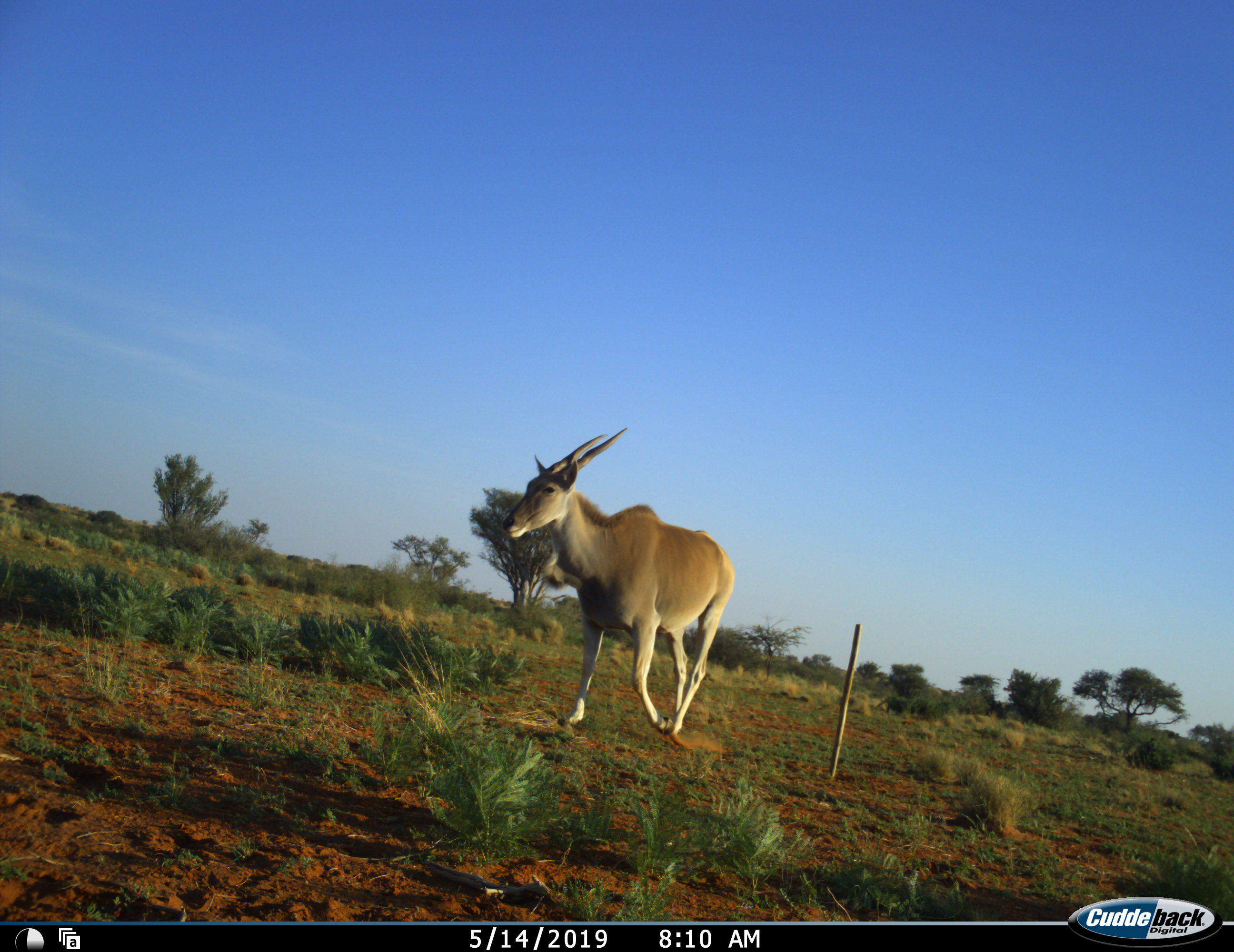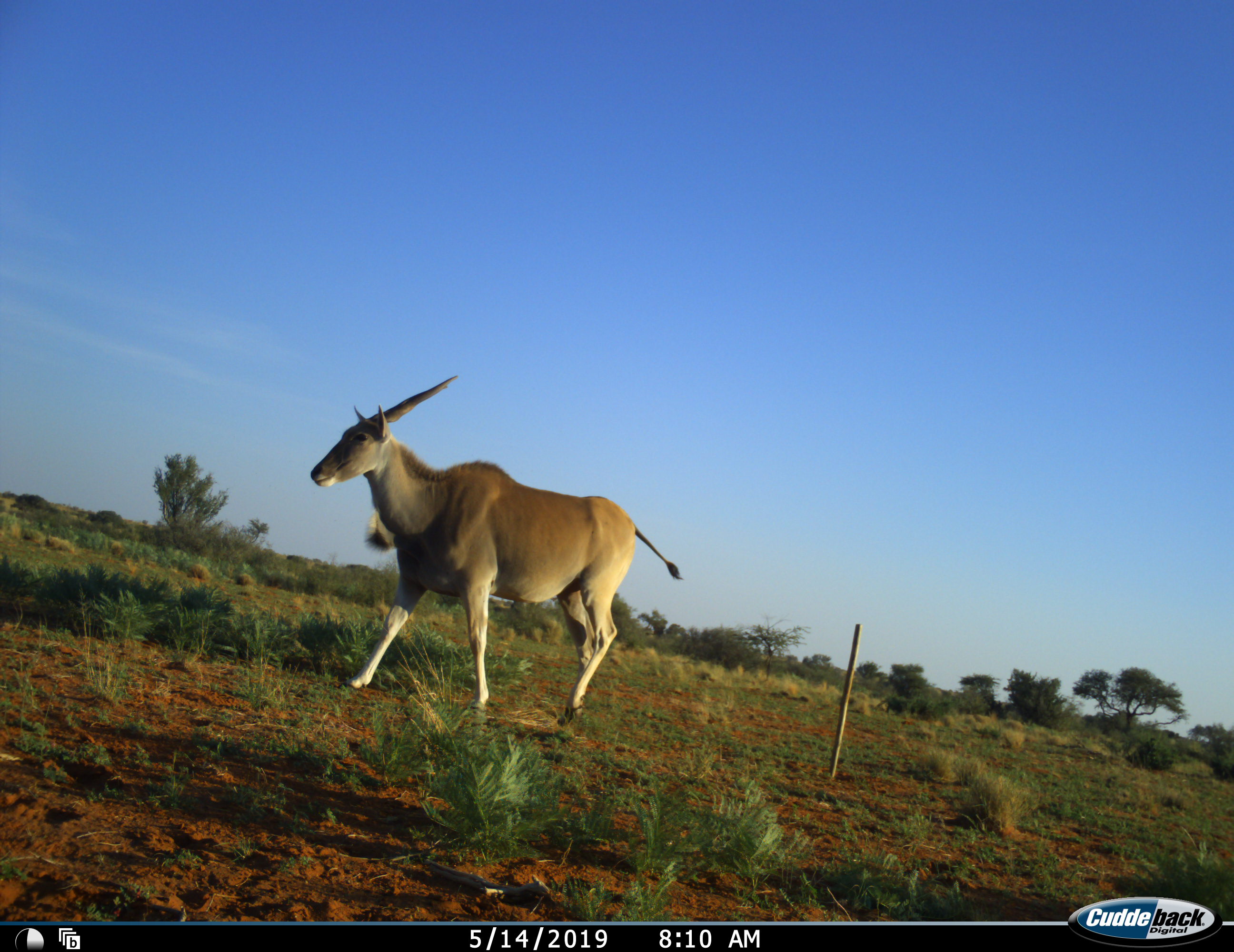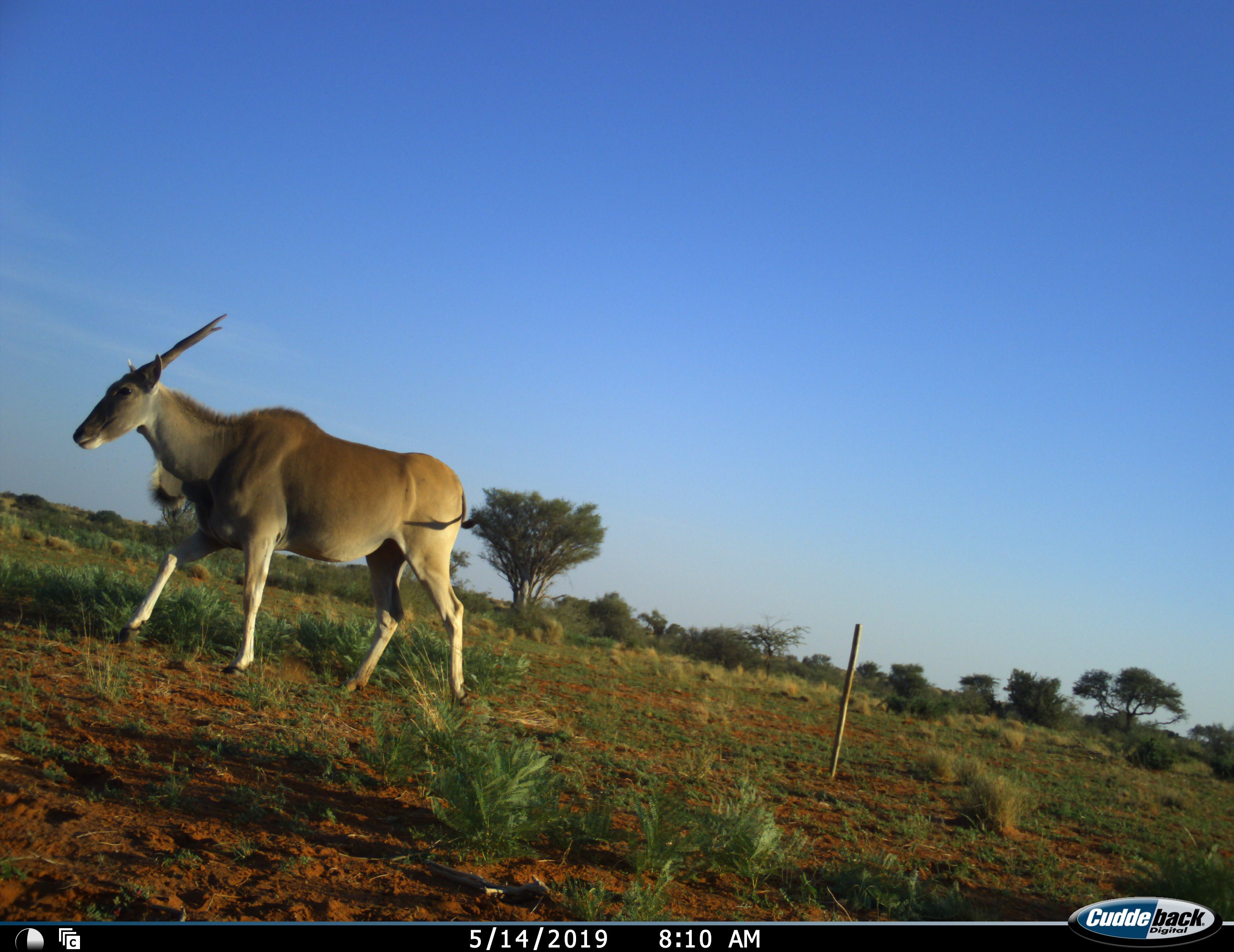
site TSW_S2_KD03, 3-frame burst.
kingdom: Animalia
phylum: Chordata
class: Mammalia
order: Artiodactyla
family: Bovidae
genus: Tragelaphus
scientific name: Tragelaphus oryx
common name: eland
Eland (Tragelaphus oryx), count 1. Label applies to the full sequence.